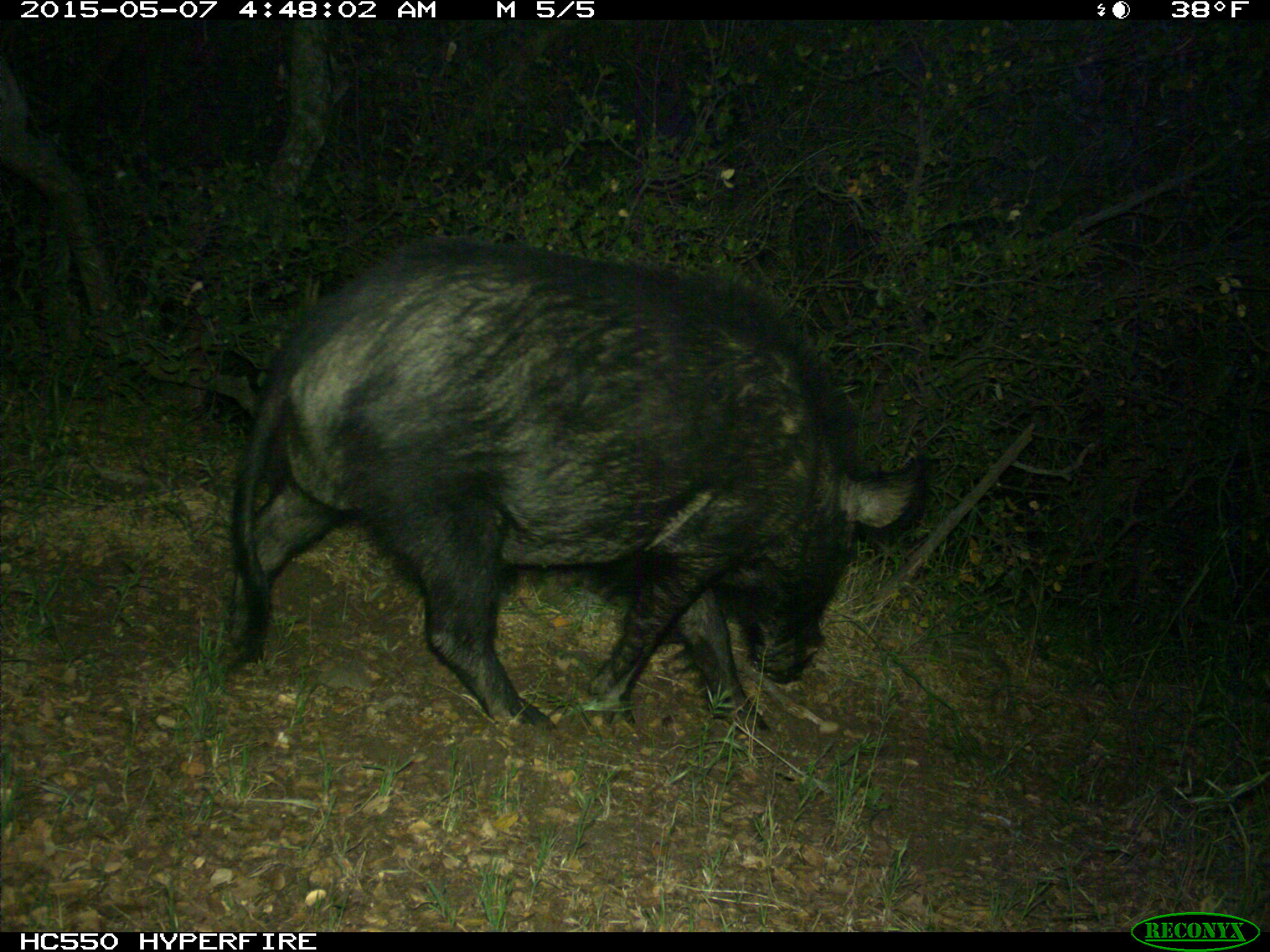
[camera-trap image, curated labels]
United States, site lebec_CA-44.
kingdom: Animalia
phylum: Chordata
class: Mammalia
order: Artiodactyla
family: Suidae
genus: Sus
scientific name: Sus scrofa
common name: wild boar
Sus scrofa (wild boar).